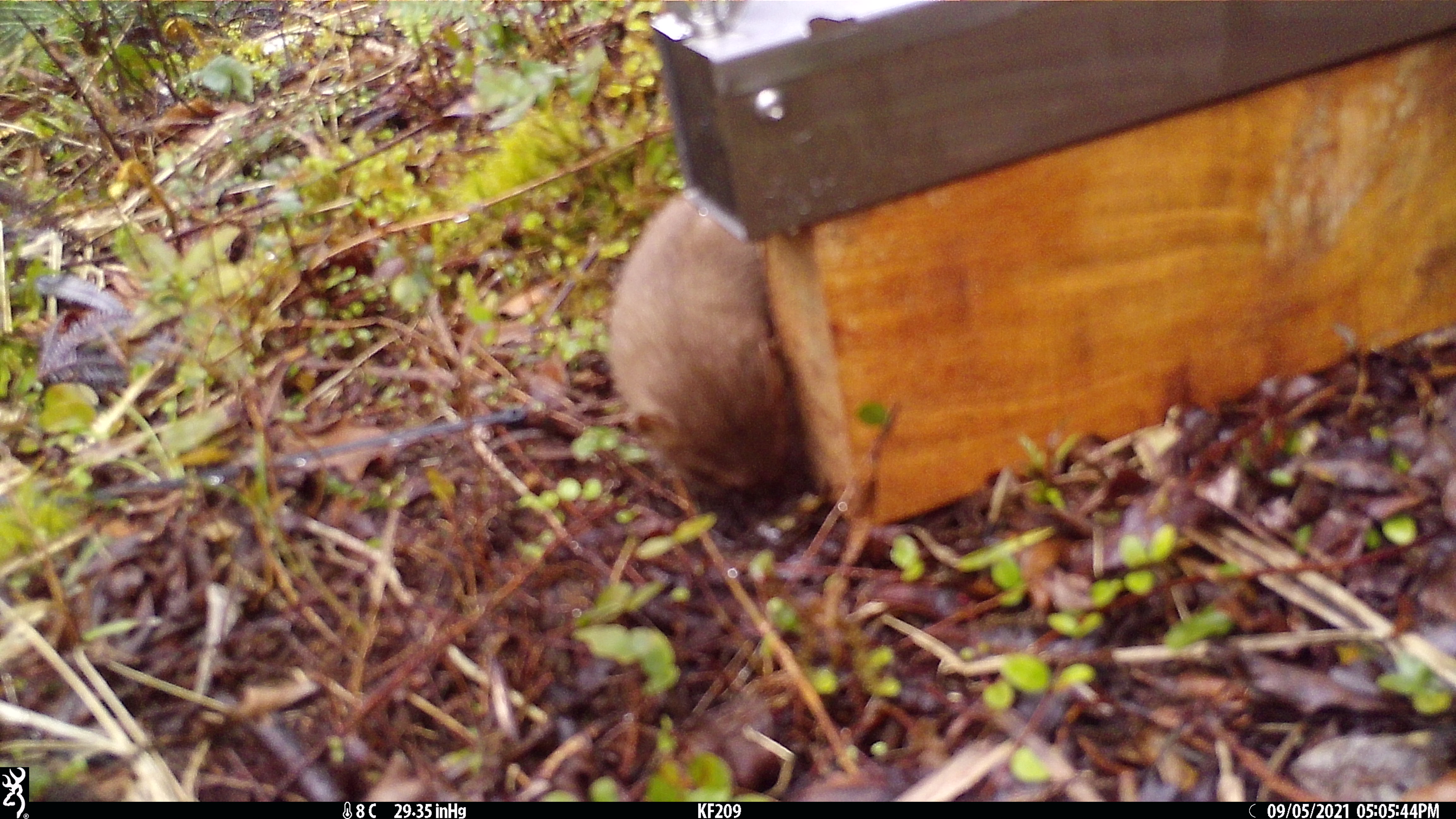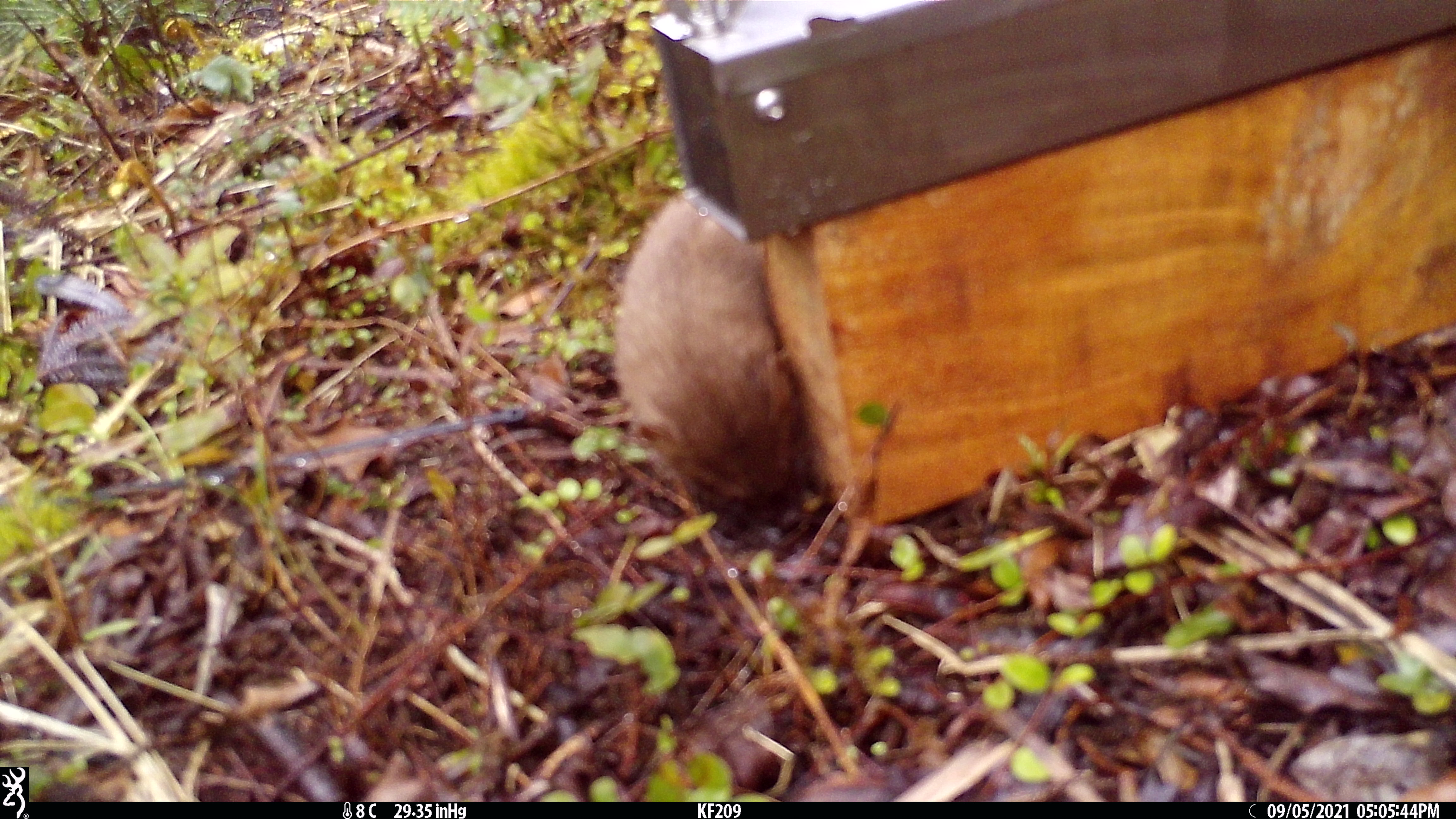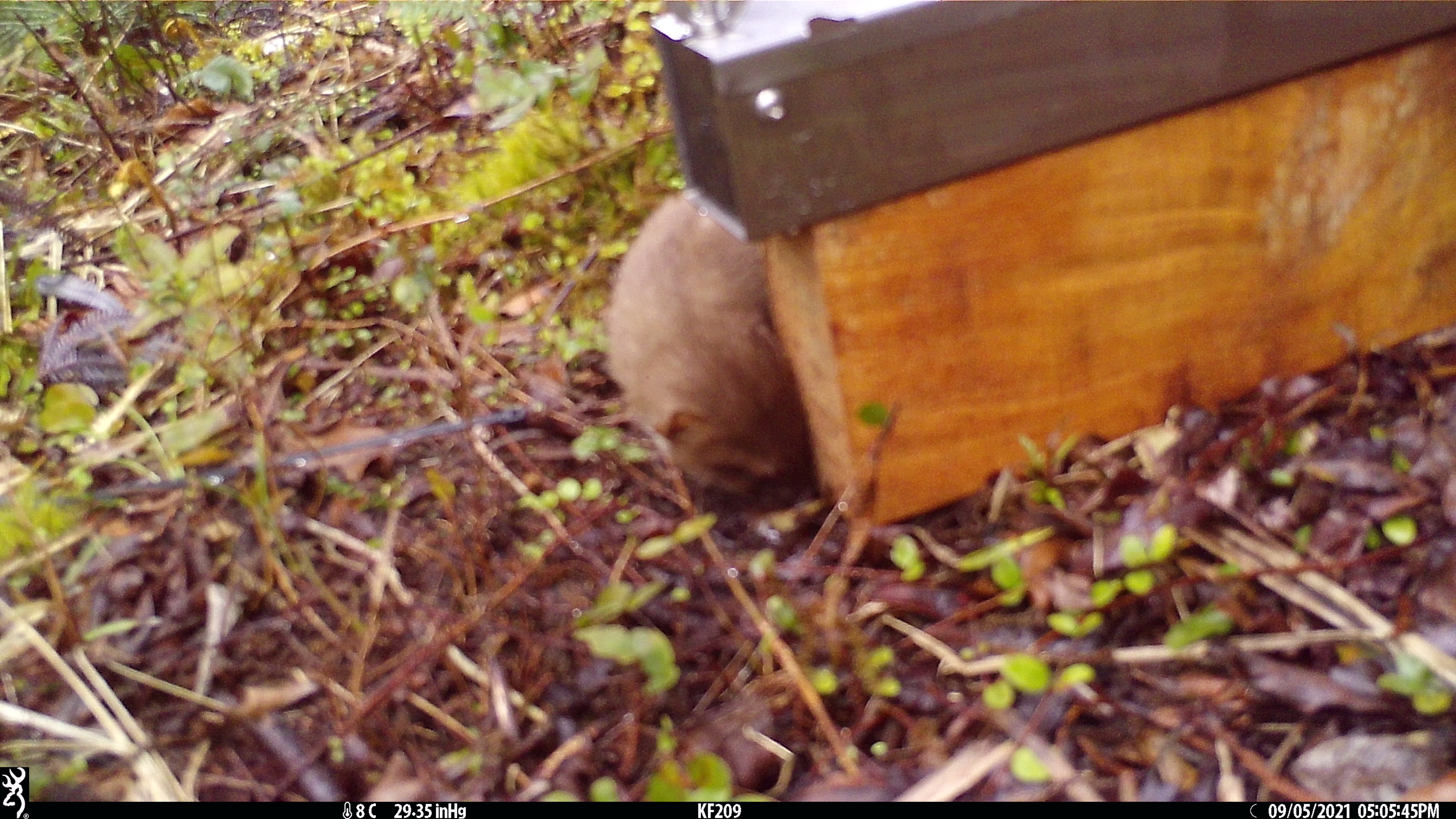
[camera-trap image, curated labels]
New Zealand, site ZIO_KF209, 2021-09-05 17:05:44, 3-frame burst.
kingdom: Animalia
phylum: Chordata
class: Mammalia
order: Carnivora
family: Mustelidae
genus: Mustela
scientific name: Mustela erminea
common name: stoat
Stoat (Mustela erminea).